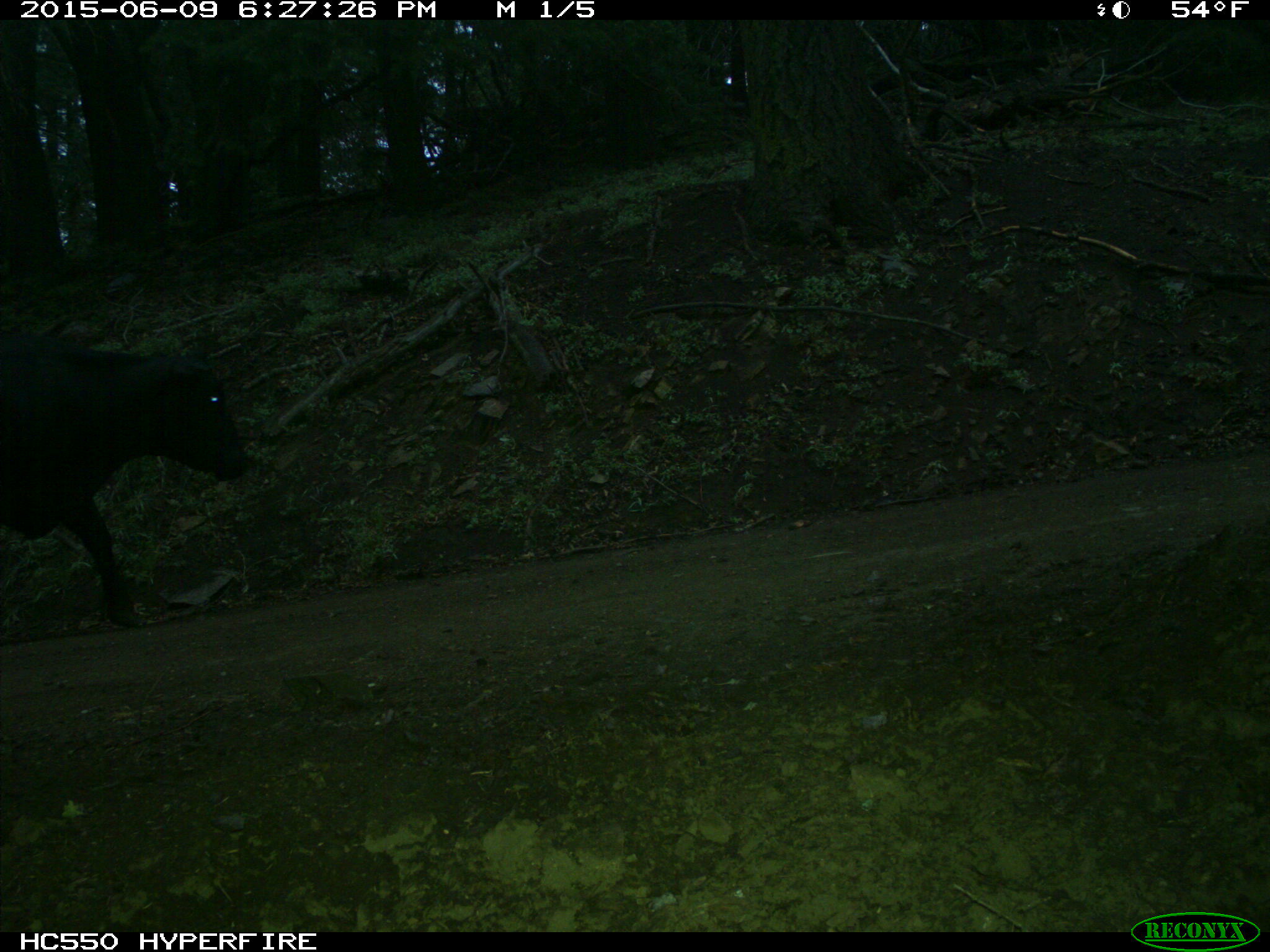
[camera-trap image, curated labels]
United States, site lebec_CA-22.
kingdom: Animalia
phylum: Chordata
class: Mammalia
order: Artiodactyla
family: Bovidae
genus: Bos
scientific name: Bos taurus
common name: domestic cow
Bos taurus (domestic cow).